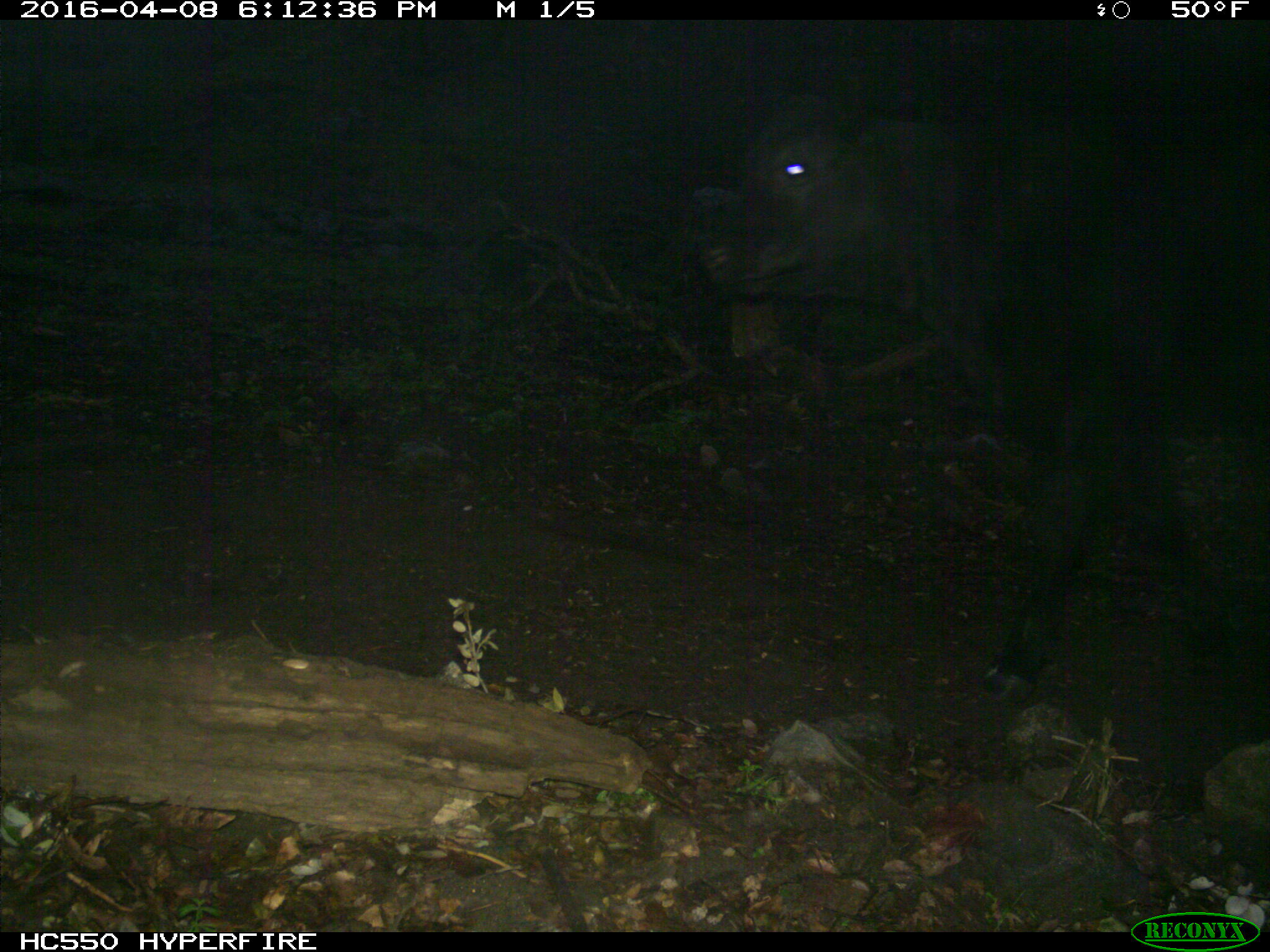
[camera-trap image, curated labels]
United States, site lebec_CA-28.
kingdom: Animalia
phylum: Chordata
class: Mammalia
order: Artiodactyla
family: Bovidae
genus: Bos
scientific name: Bos taurus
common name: domestic cow